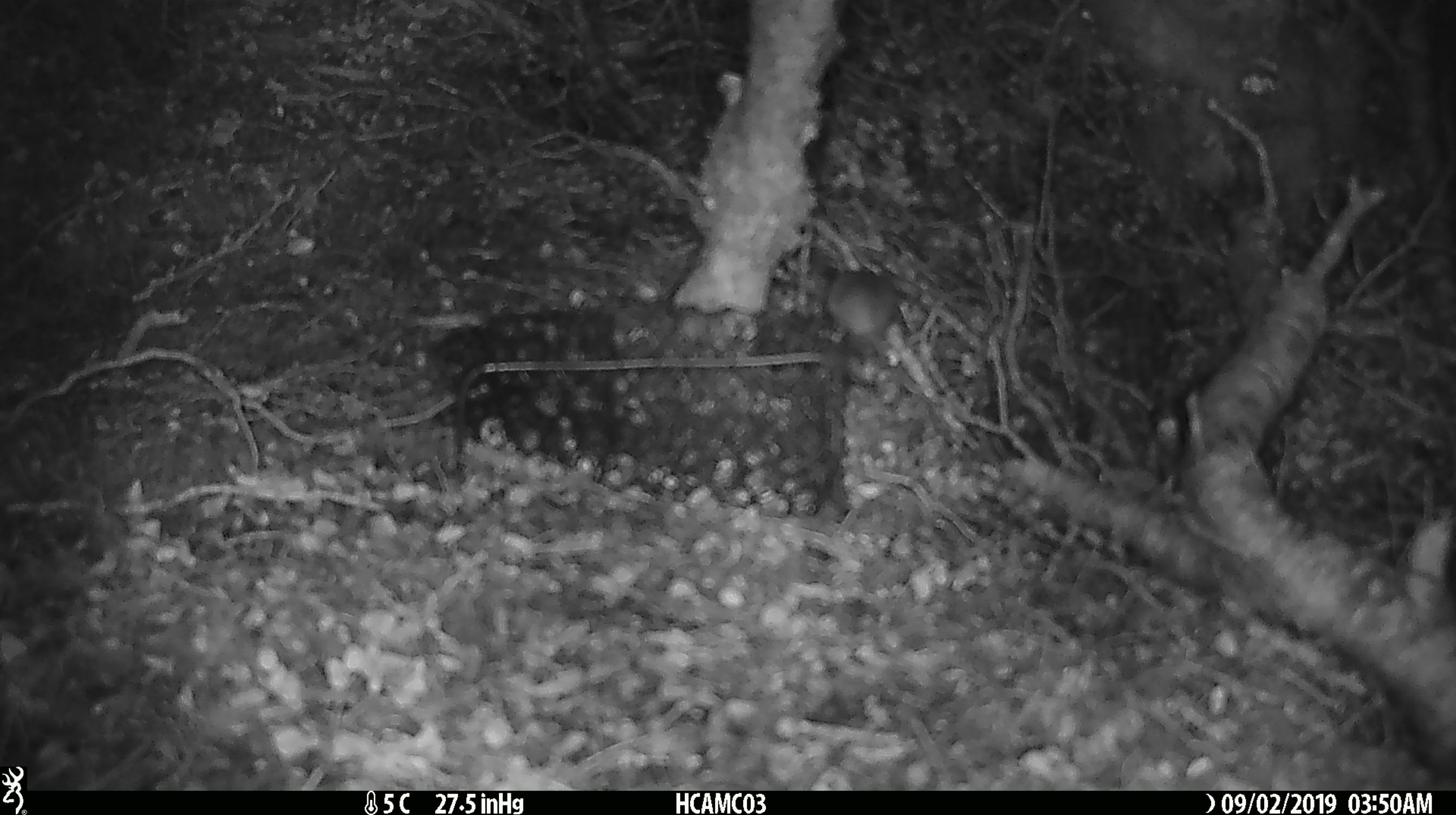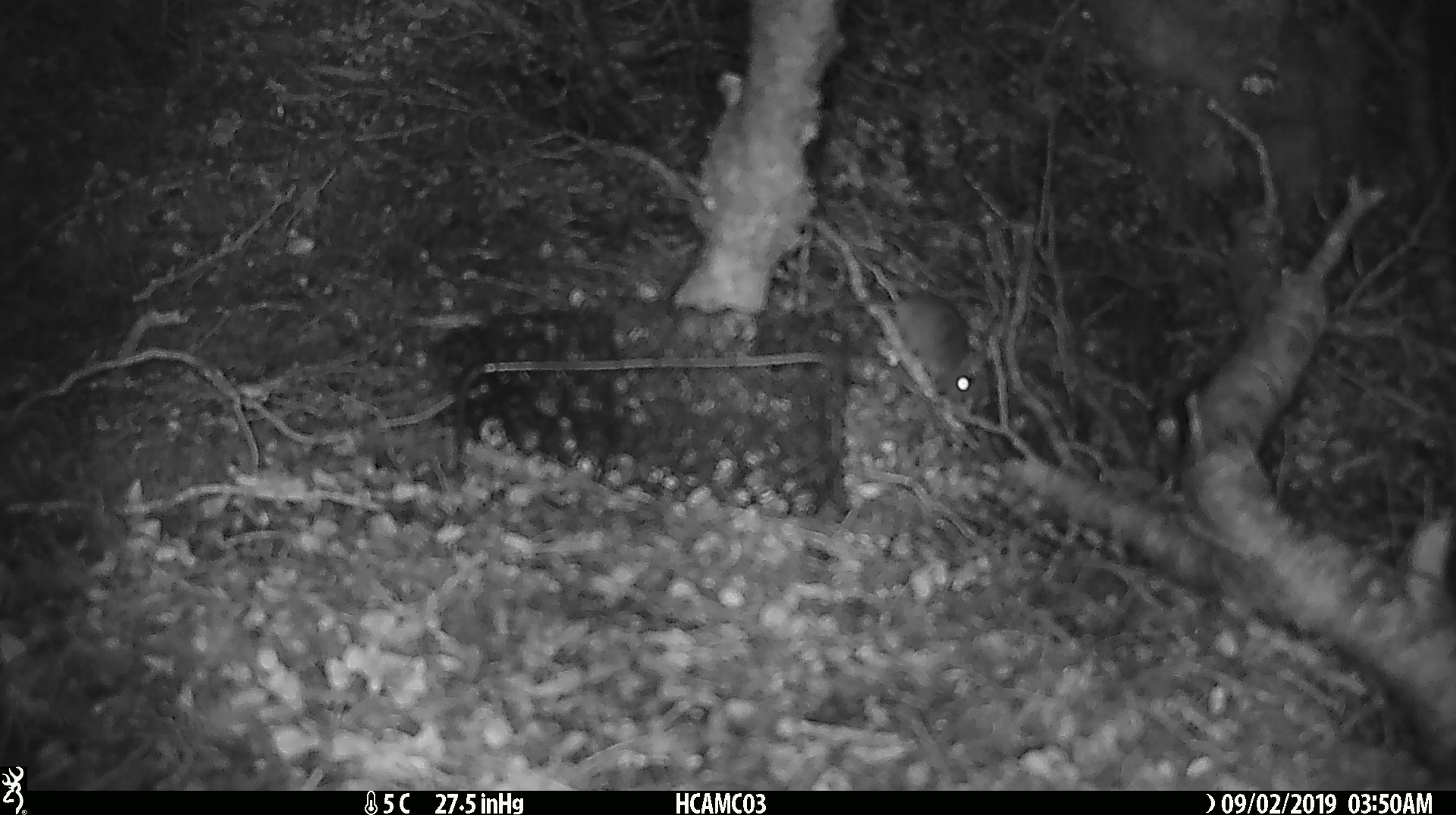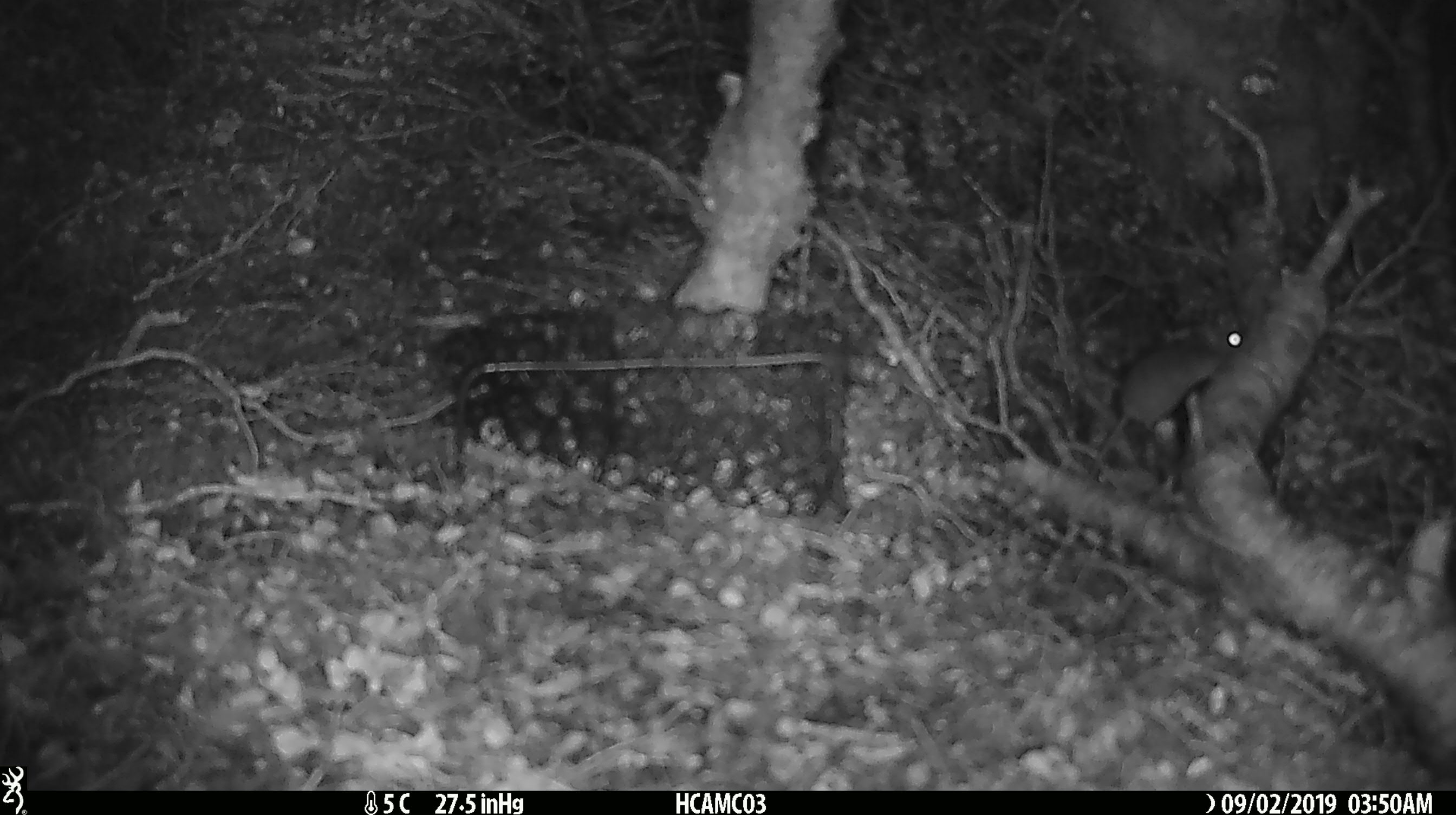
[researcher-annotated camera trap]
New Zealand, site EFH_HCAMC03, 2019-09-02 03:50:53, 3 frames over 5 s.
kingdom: Animalia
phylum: Chordata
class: Mammalia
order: Rodentia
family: Muridae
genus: Mus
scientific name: Mus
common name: mouse